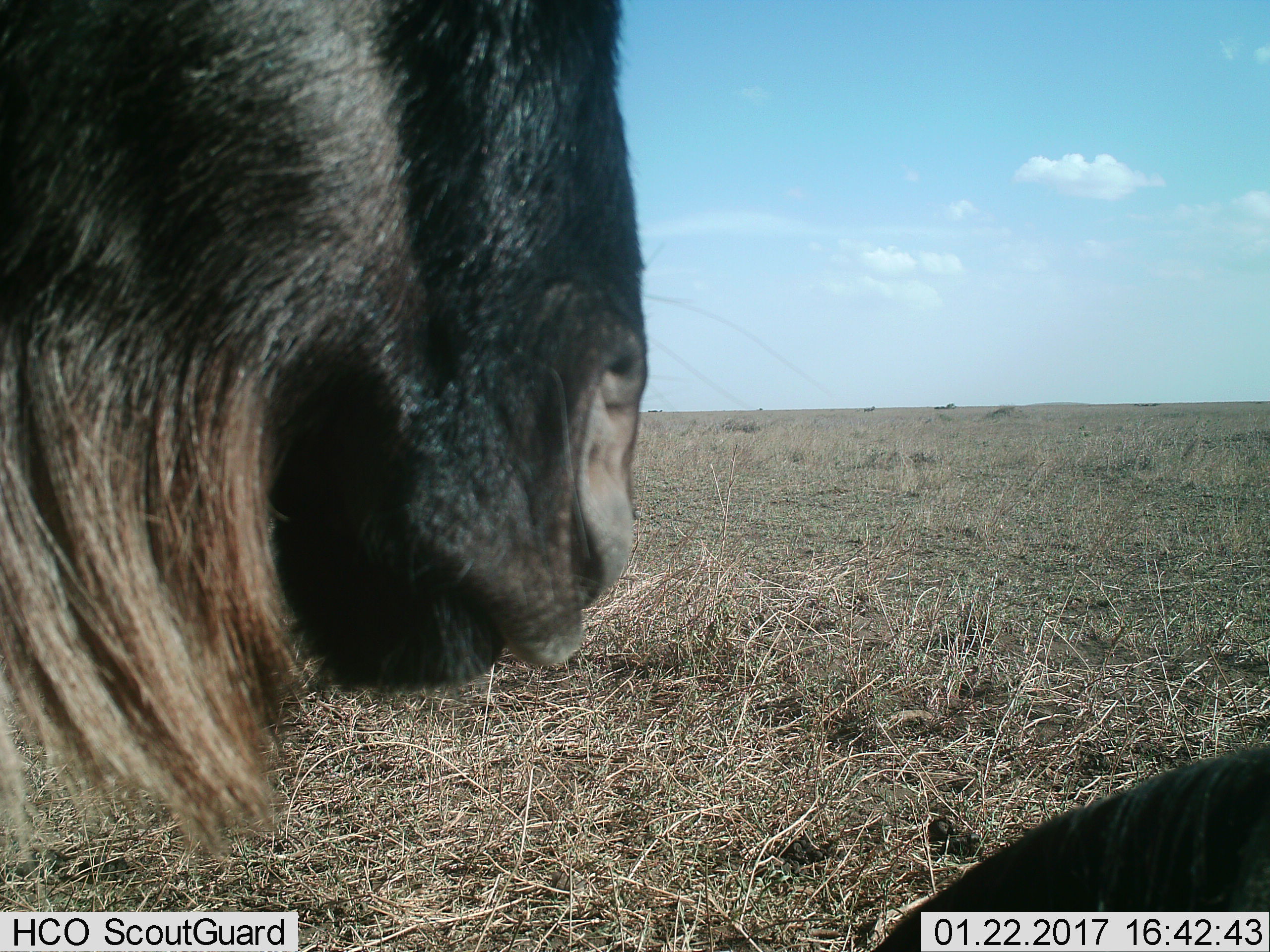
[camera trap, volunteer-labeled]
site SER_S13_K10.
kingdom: Animalia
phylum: Chordata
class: Mammalia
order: Artiodactyla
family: Bovidae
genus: Connochaetes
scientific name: Connochaetes taurinus taurinus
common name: blue wildebeest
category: wildebeestblue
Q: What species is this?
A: Wildebeestblue (blue wildebeest) (Connochaetes taurinus taurinus).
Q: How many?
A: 2.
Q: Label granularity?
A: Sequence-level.